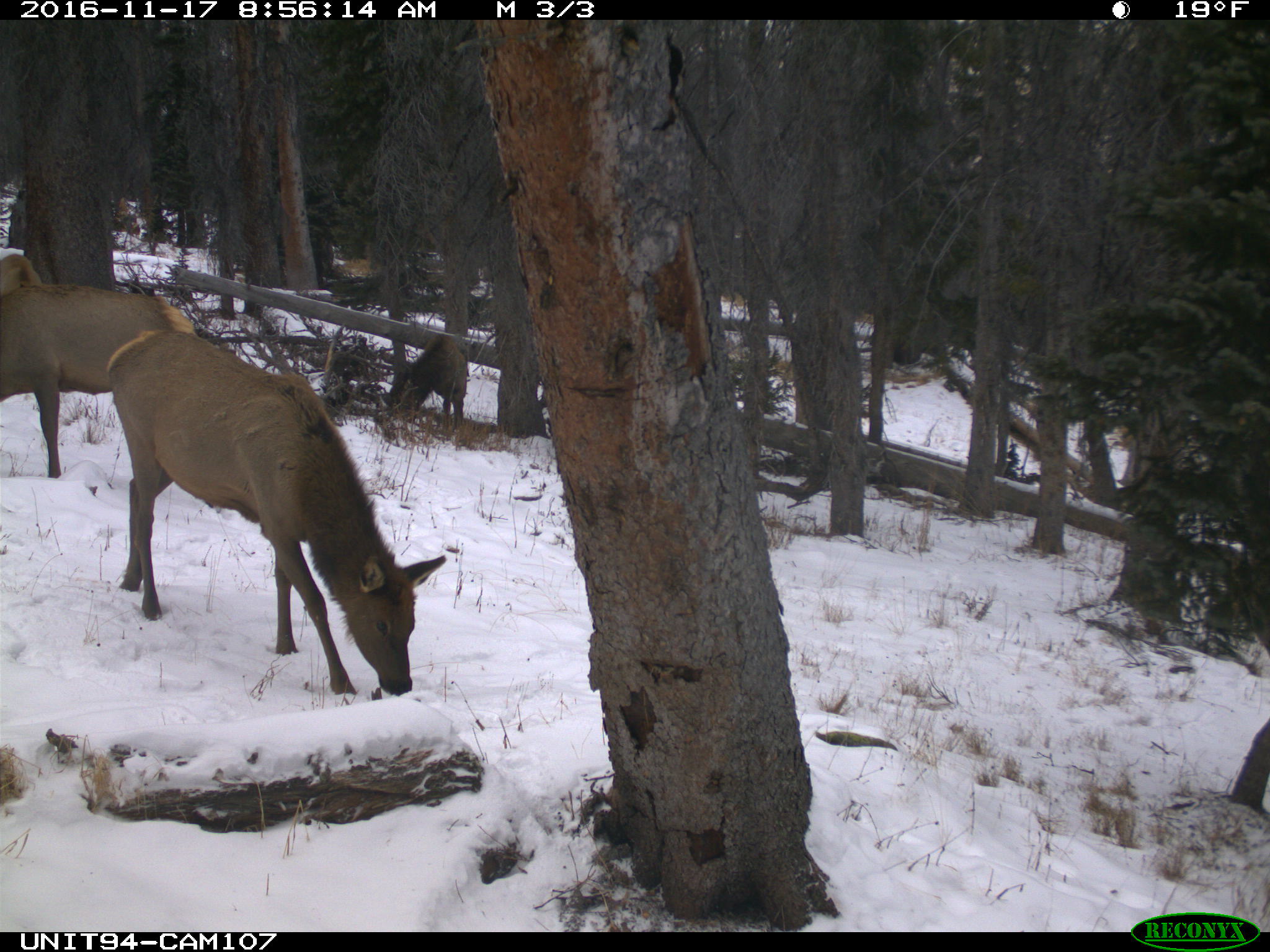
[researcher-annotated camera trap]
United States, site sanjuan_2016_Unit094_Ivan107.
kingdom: Animalia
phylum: Chordata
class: Mammalia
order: Artiodactyla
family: Cervidae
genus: Cervus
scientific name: Cervus elaphus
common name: red deer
Cervus elaphus (red deer).